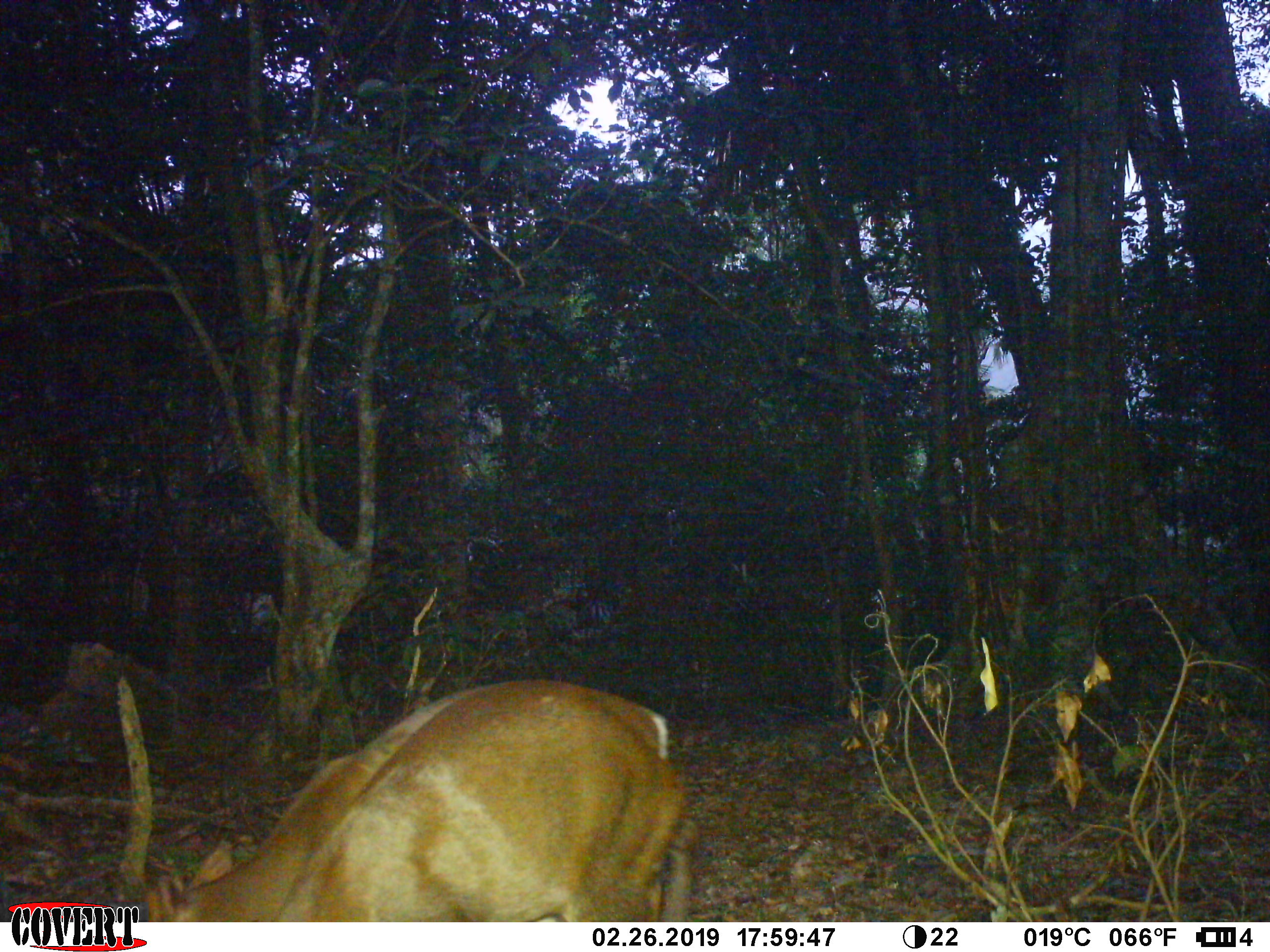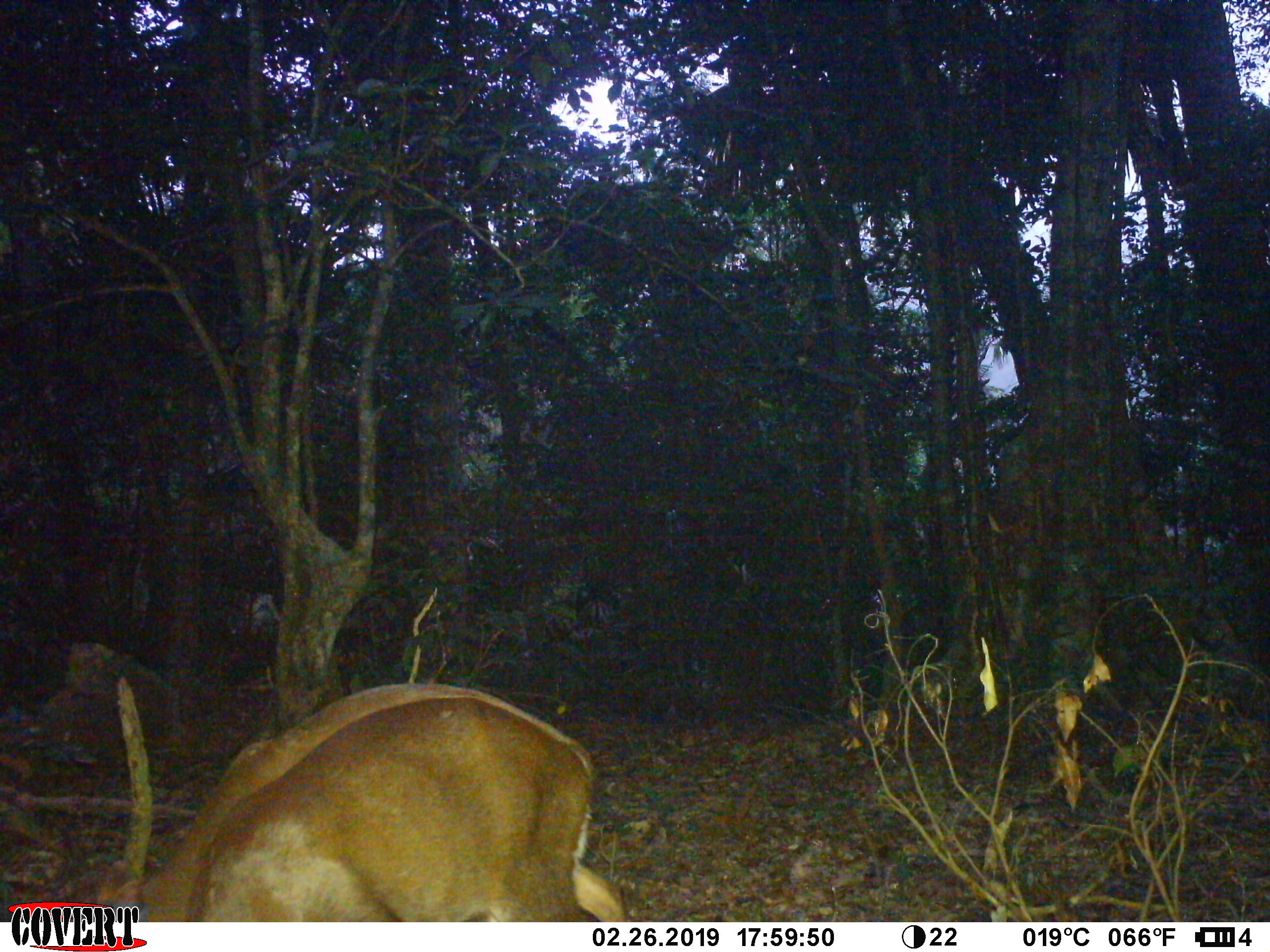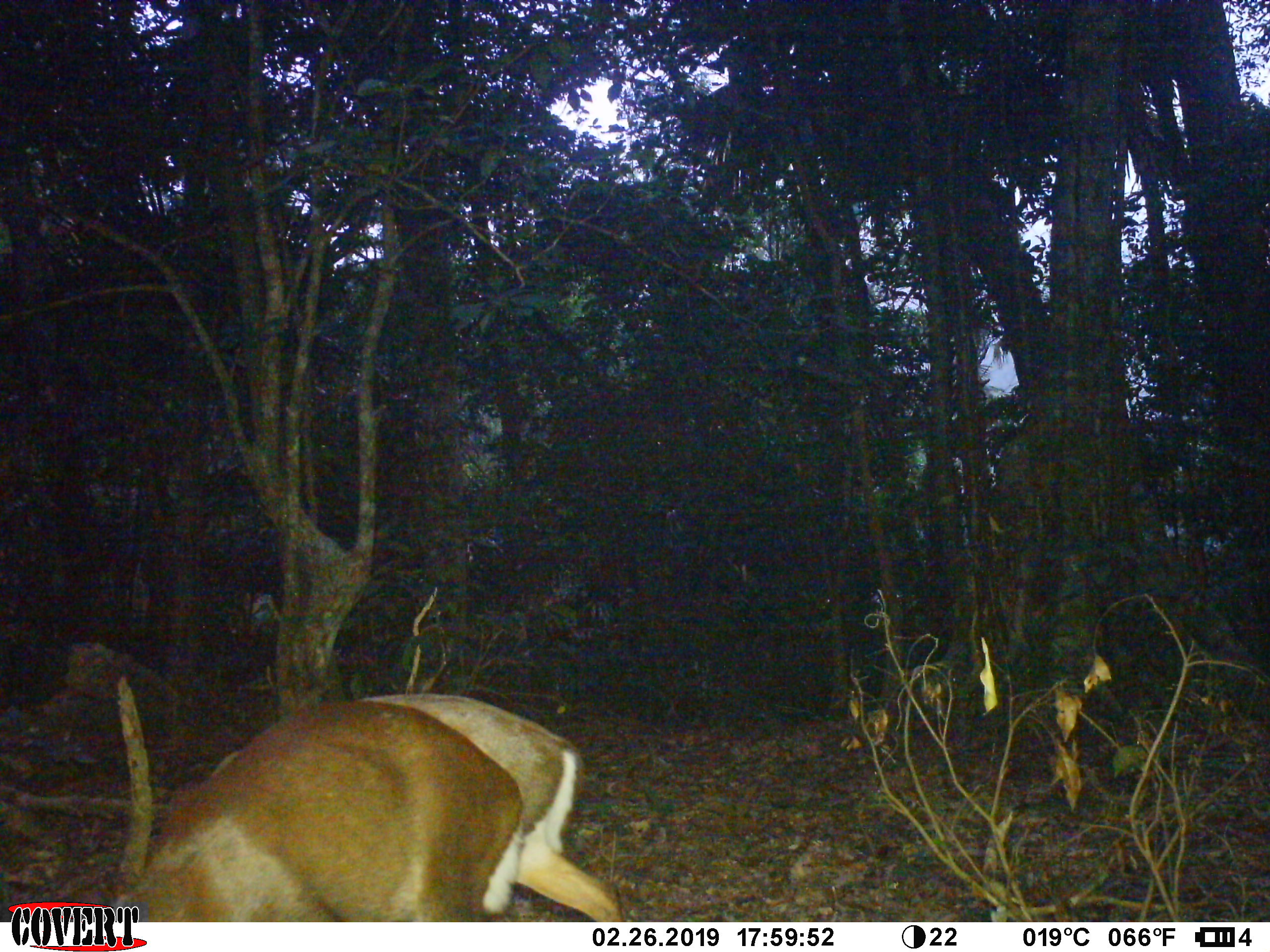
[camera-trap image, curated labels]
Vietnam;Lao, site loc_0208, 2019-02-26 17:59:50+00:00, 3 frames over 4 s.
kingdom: Animalia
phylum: Chordata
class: Mammalia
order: Artiodactyla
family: Cervidae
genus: Muntiacus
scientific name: Muntiacus rooseveltorum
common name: roosevelt's muntjac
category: roosevelts muntjac group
Roosevelts muntjac group (roosevelt's muntjac) (Muntiacus rooseveltorum). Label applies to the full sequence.